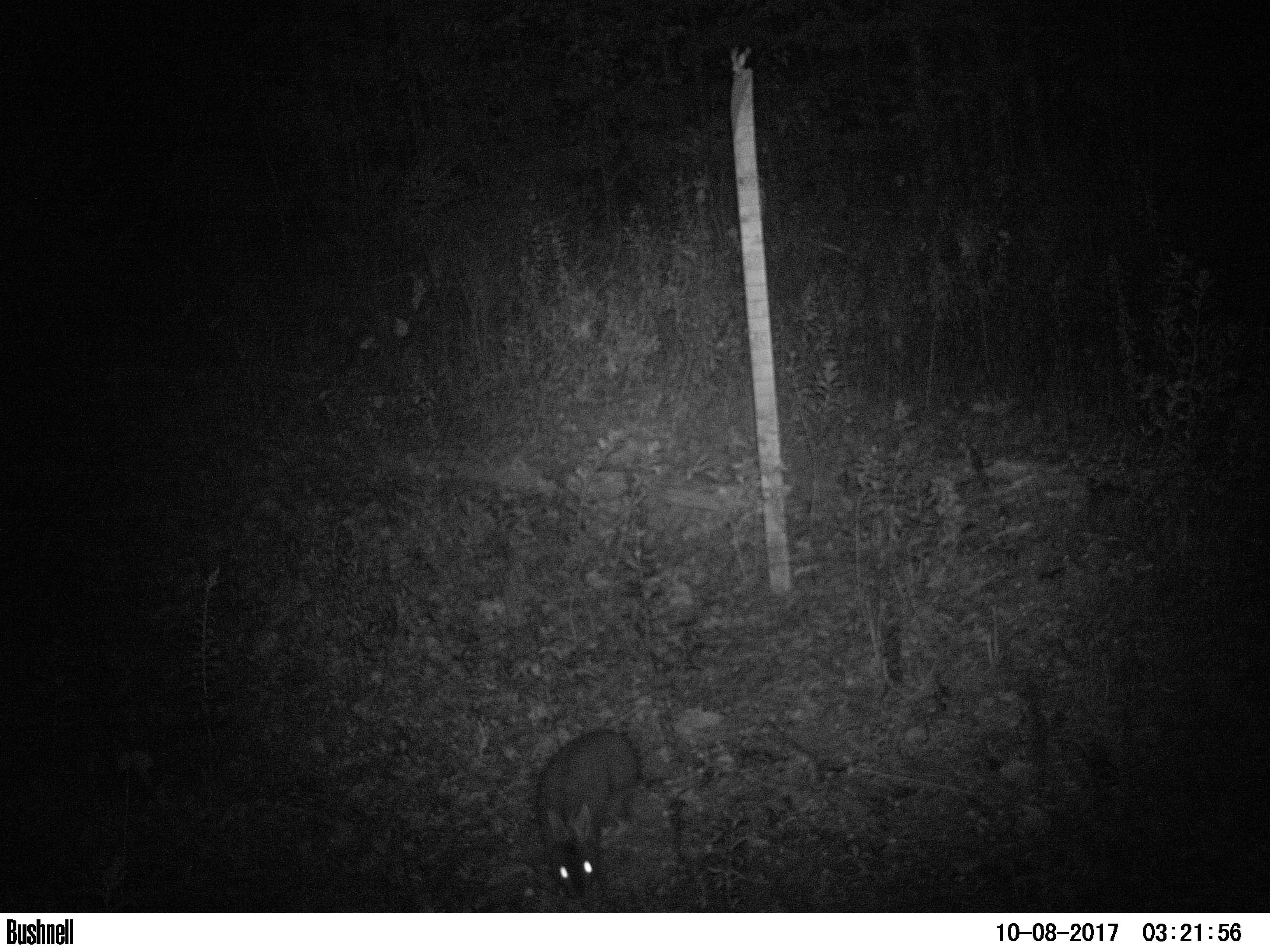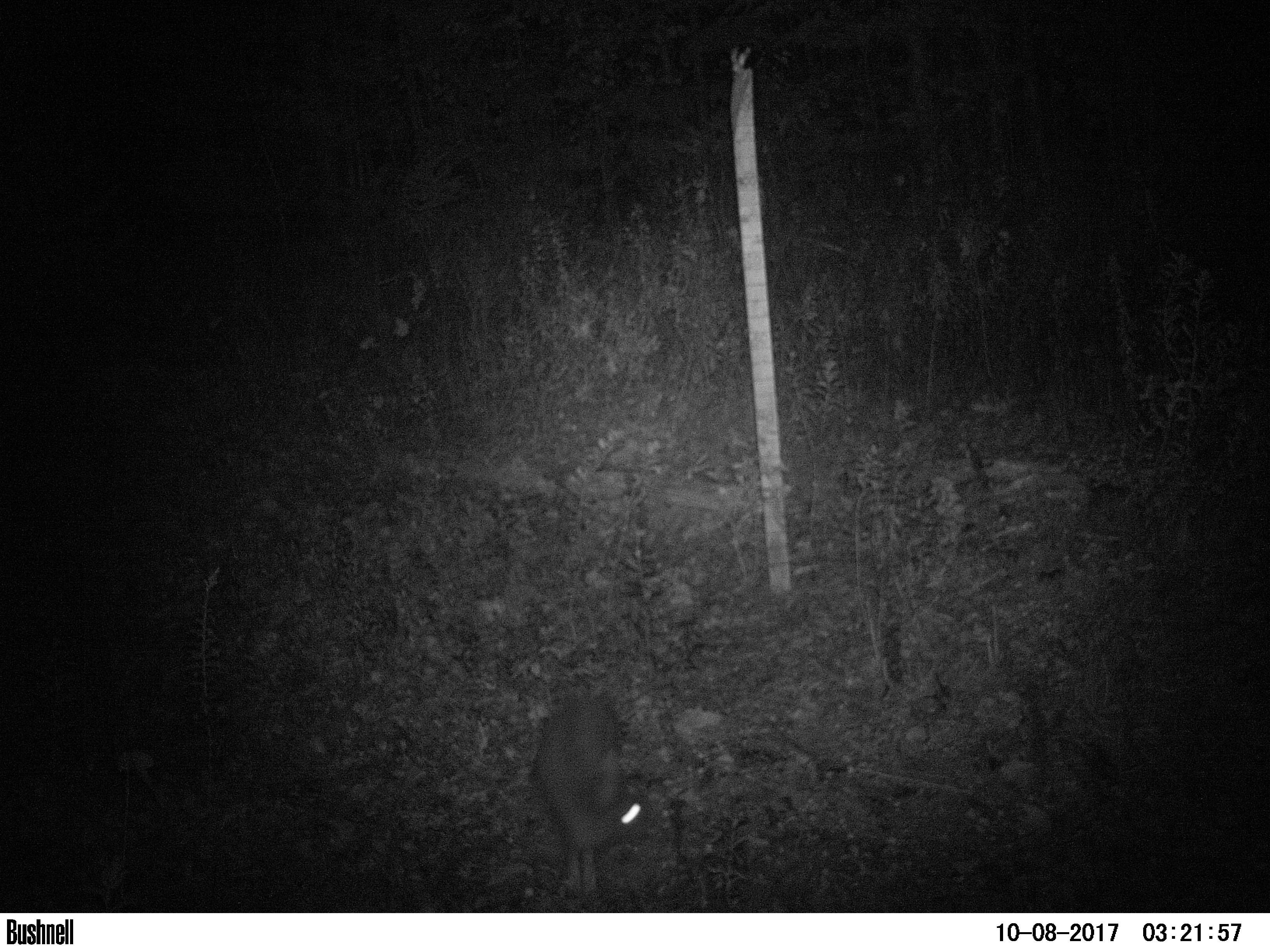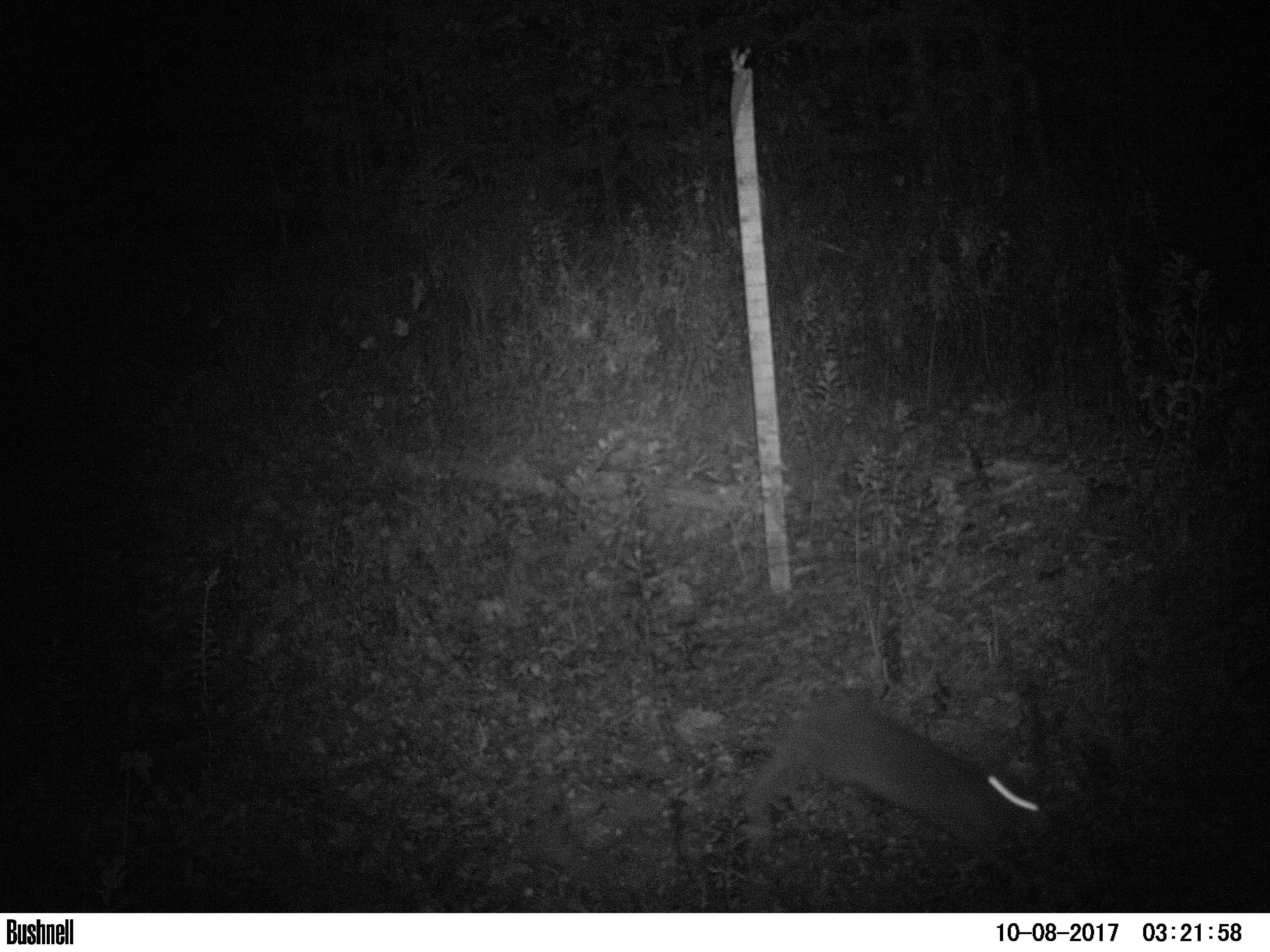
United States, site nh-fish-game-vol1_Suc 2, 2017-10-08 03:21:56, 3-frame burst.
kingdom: Animalia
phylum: Chordata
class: Mammalia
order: Lagomorpha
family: Leporidae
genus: Lepus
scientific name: Lepus americanus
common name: snowshoe hare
Snowshoe hare (Lepus americanus).